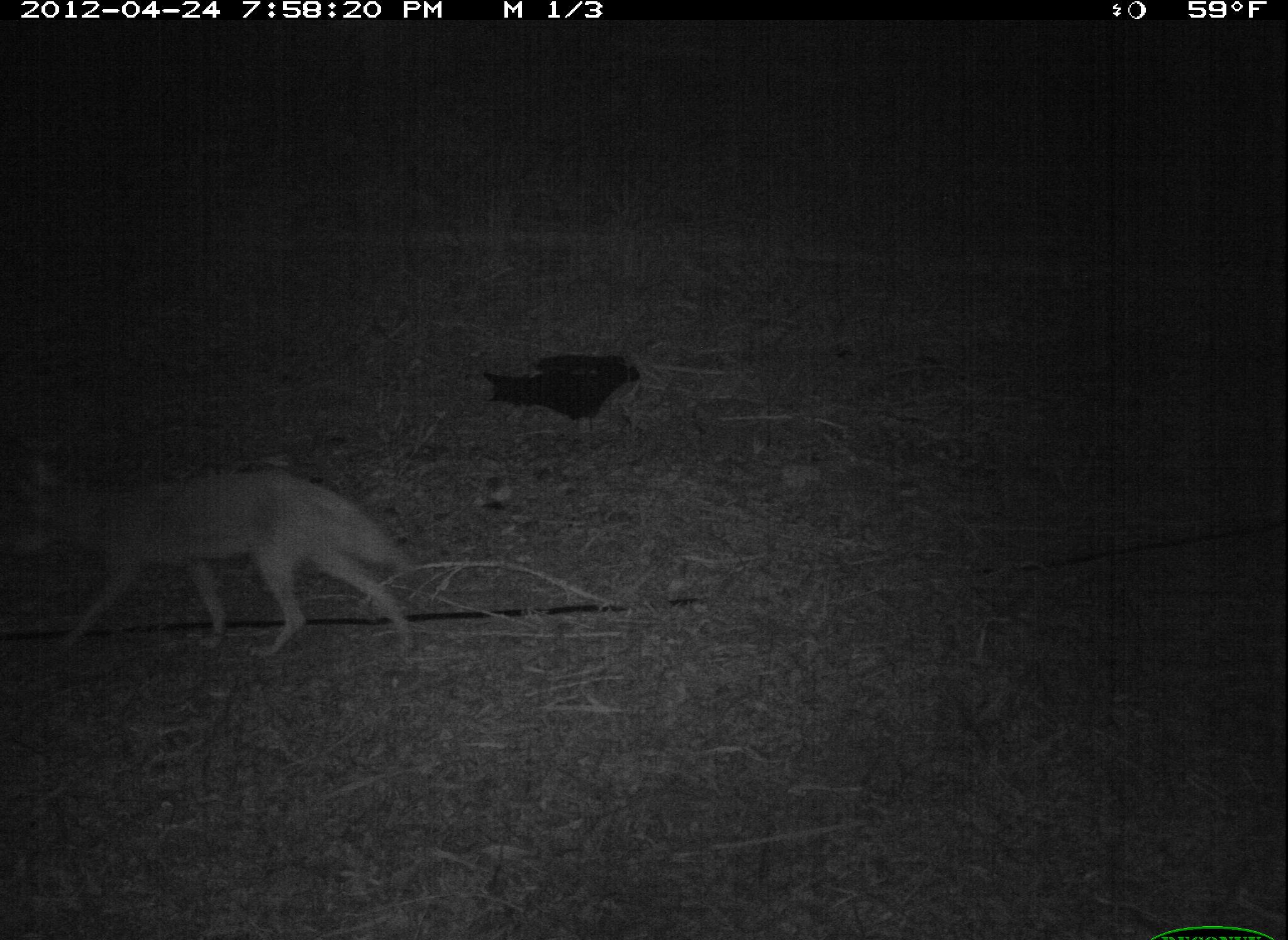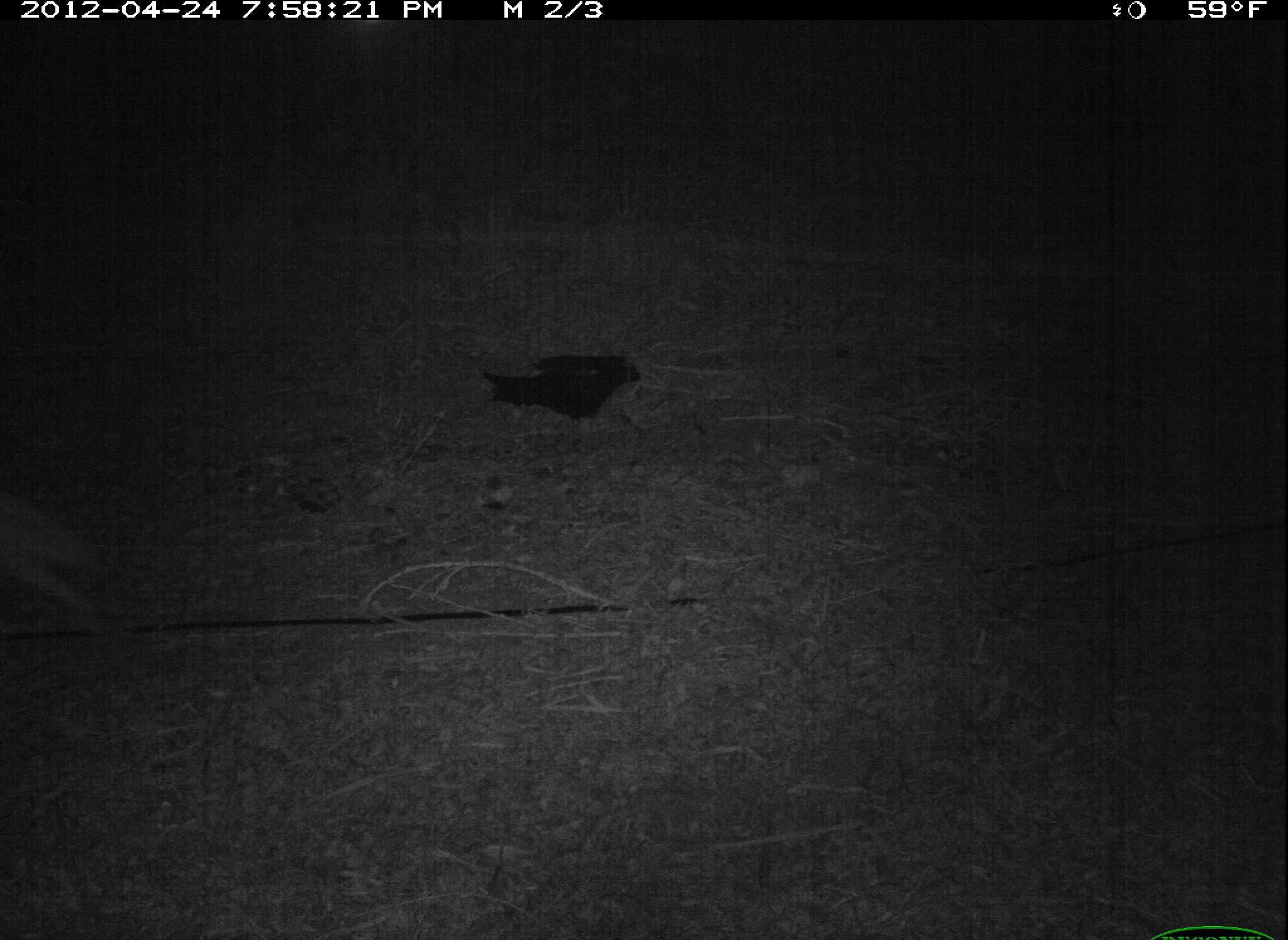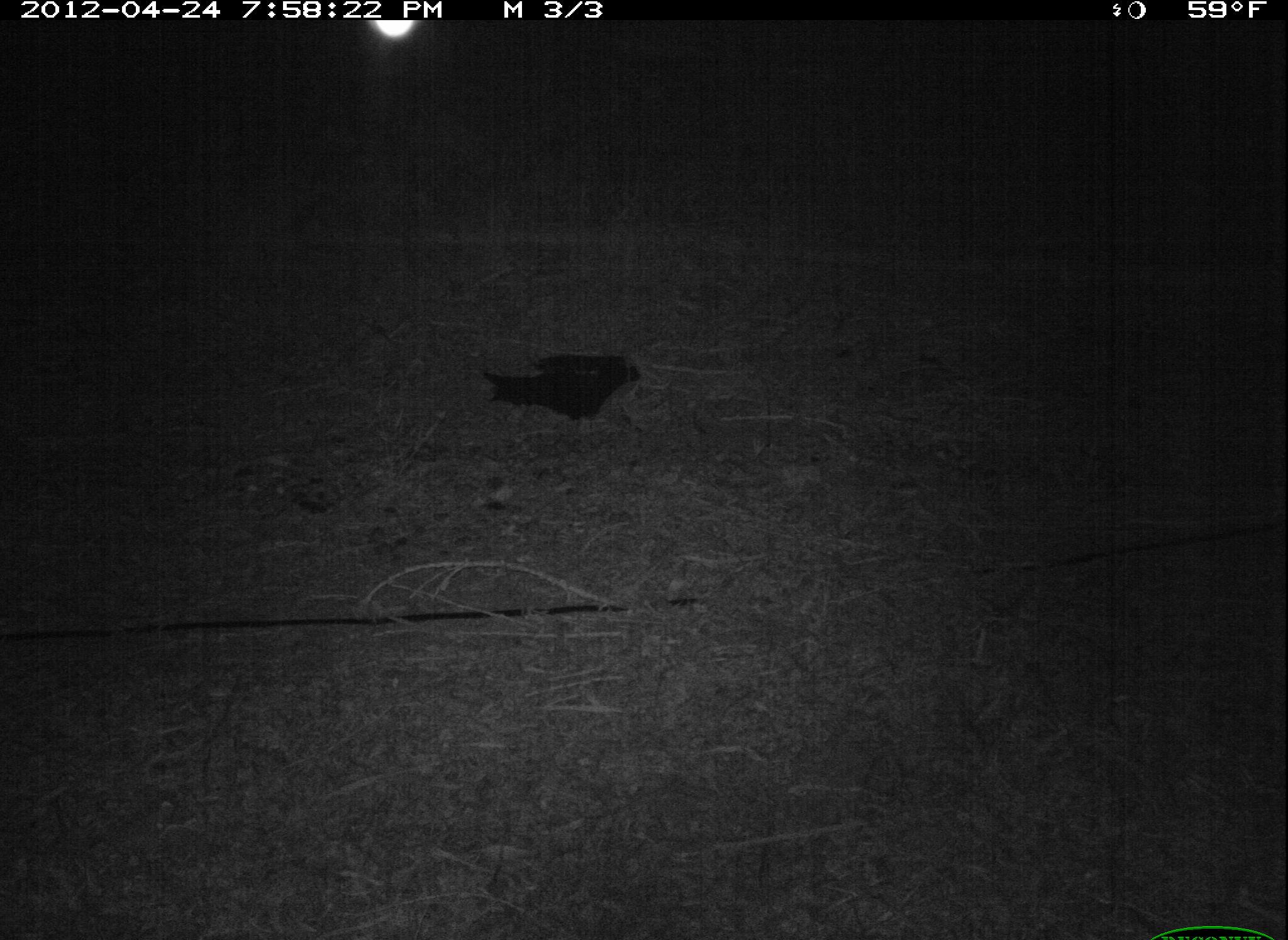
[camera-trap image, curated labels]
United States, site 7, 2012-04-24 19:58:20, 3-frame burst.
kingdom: Animalia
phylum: Chordata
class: Mammalia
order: Carnivora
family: Canidae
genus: Canis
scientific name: Canis latrans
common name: coyote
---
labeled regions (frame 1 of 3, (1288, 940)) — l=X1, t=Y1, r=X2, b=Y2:
coyote: l=0, t=449, r=427, b=665